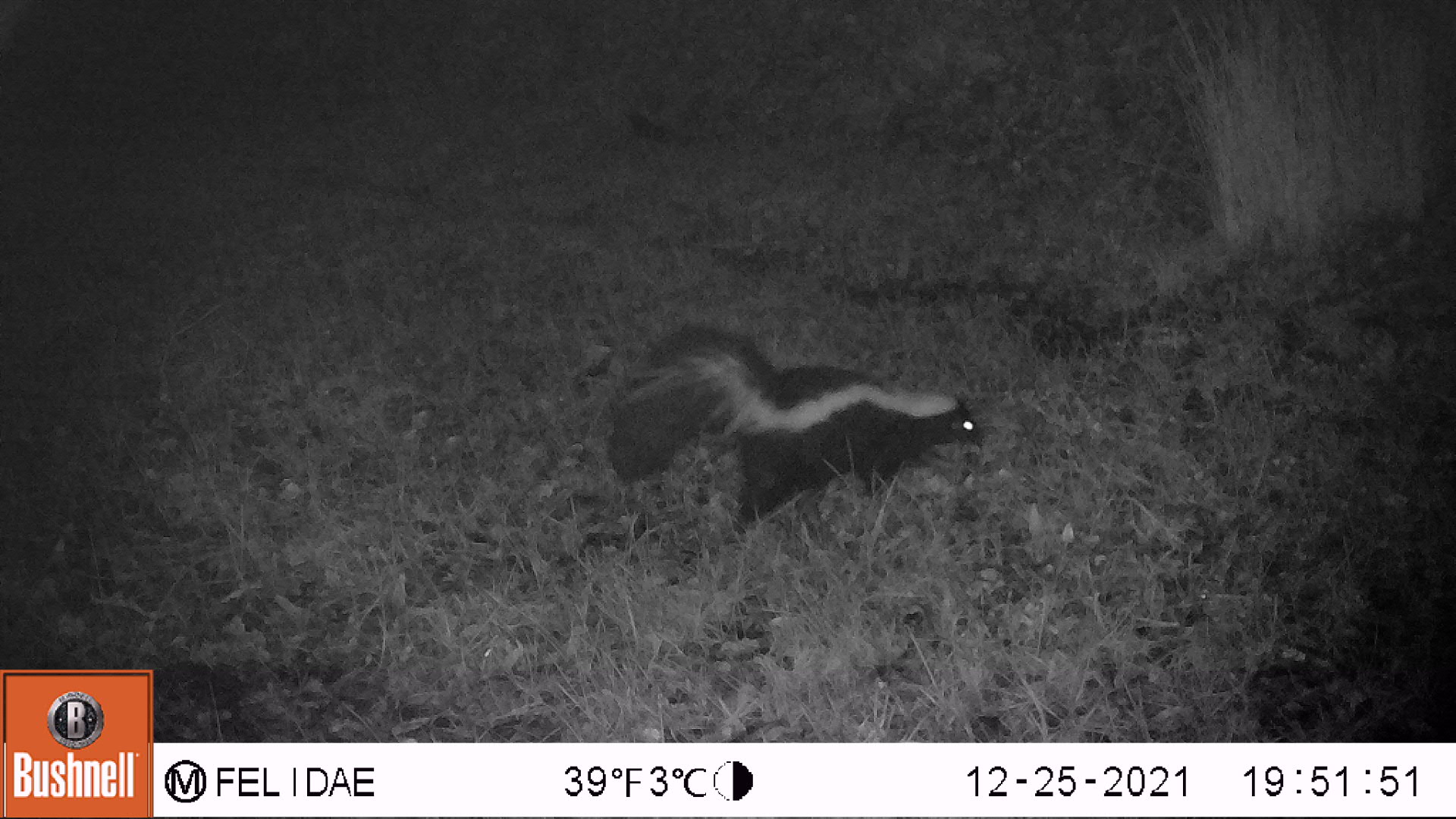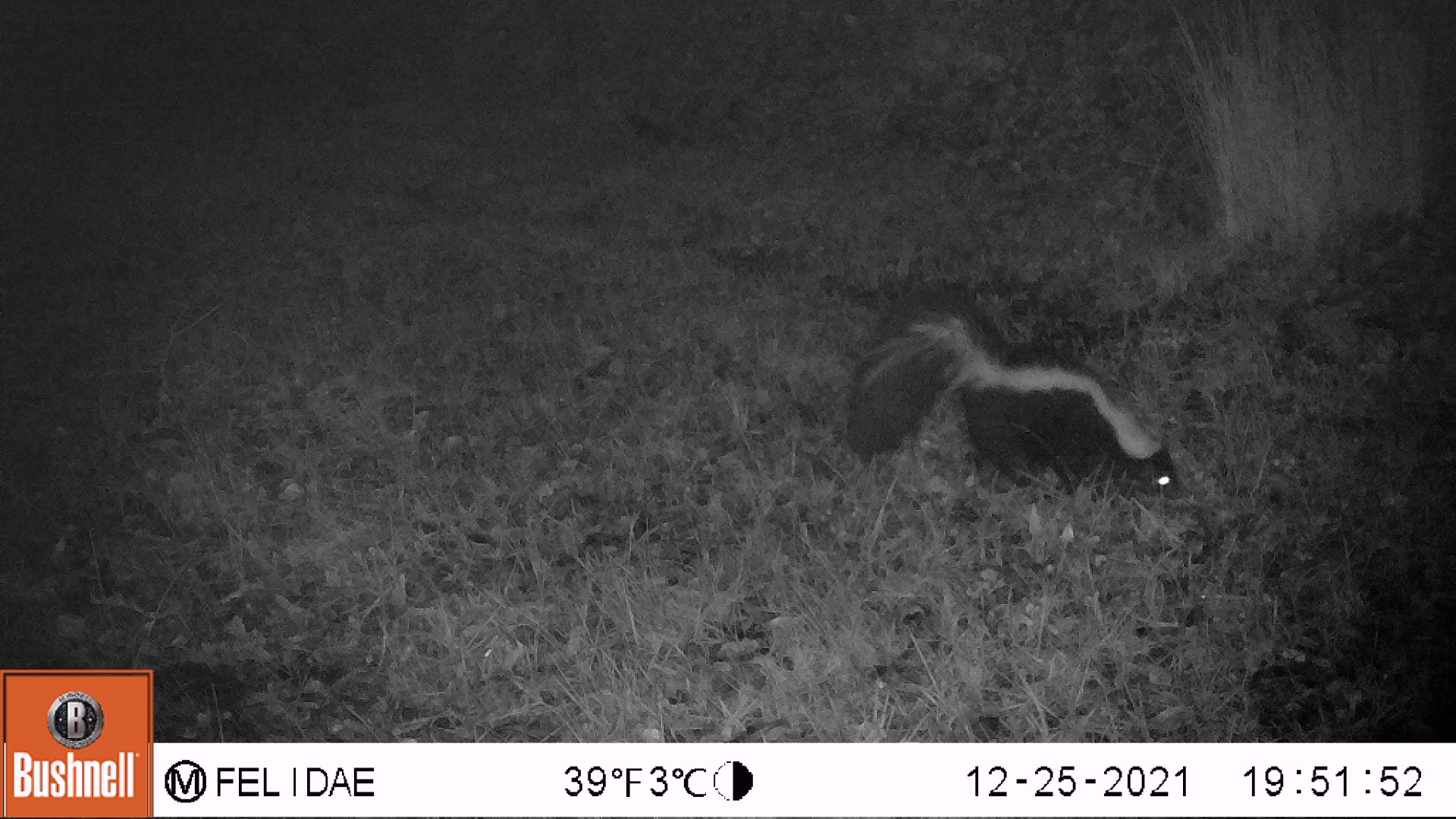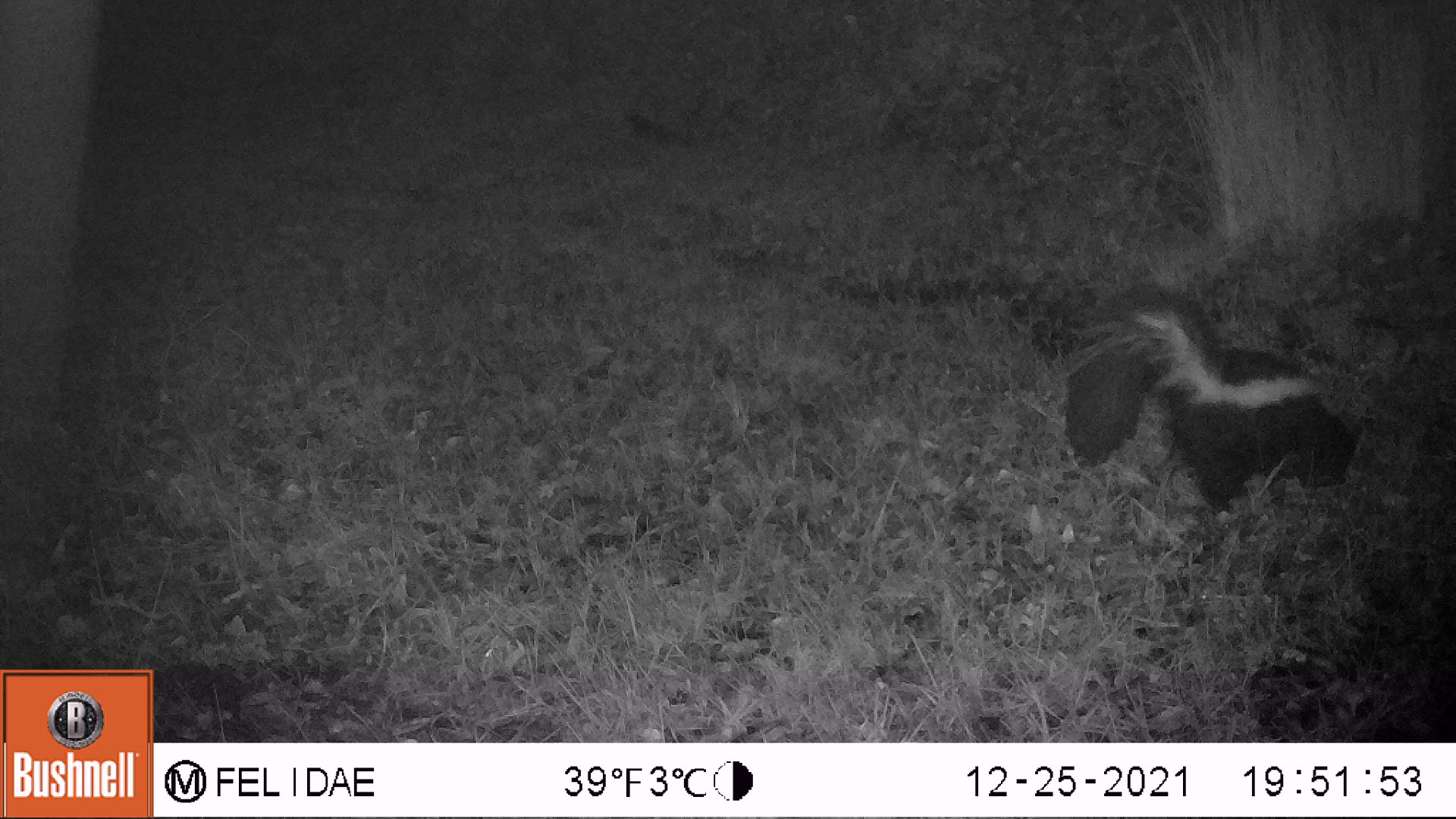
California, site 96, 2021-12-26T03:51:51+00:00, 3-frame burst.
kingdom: Animalia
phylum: Chordata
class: Mammalia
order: Carnivora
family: Mephitidae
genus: Mephitis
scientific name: Mephitis mephitis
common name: striped skunk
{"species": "striped skunk (Mephitis mephitis)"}